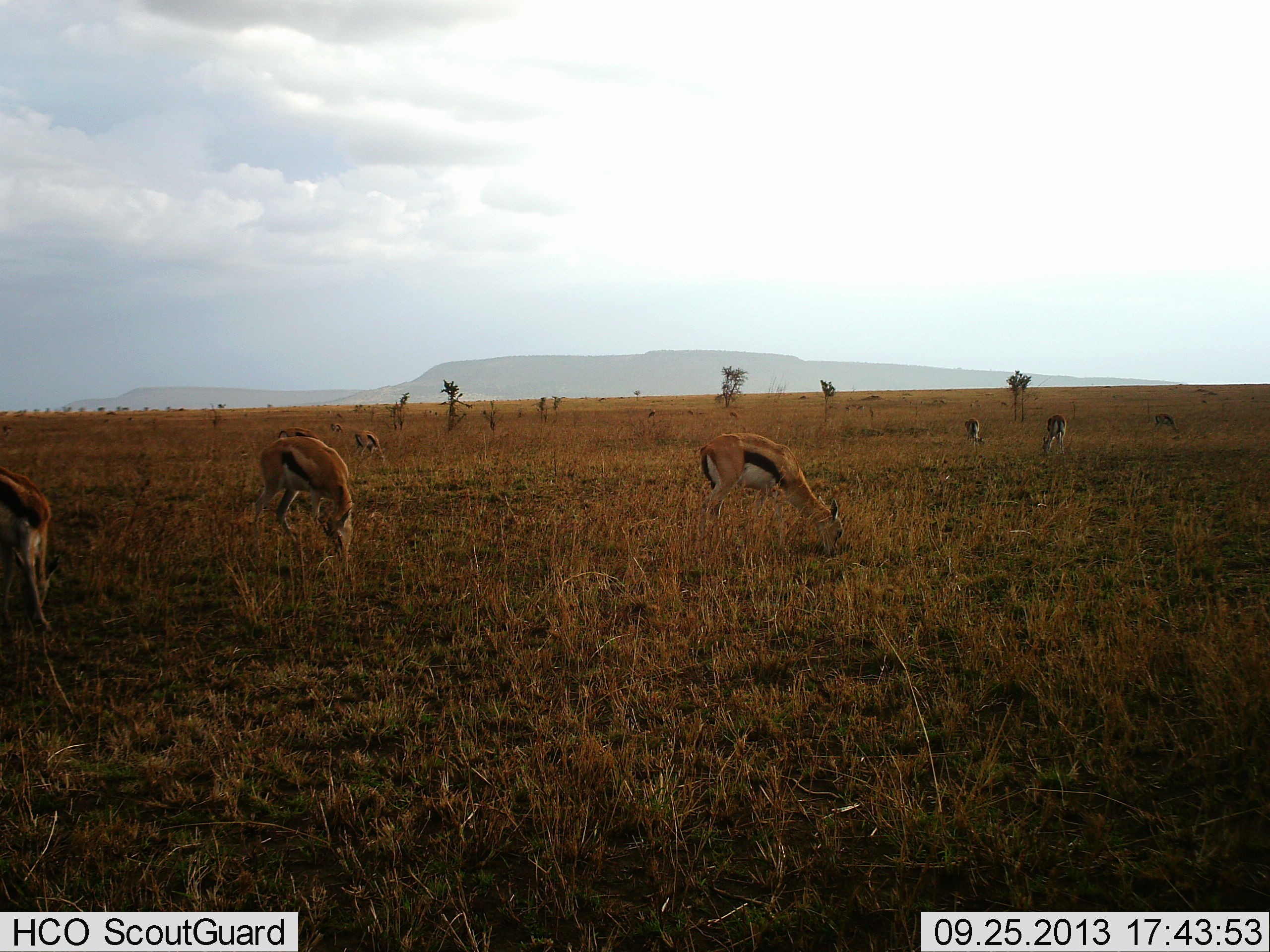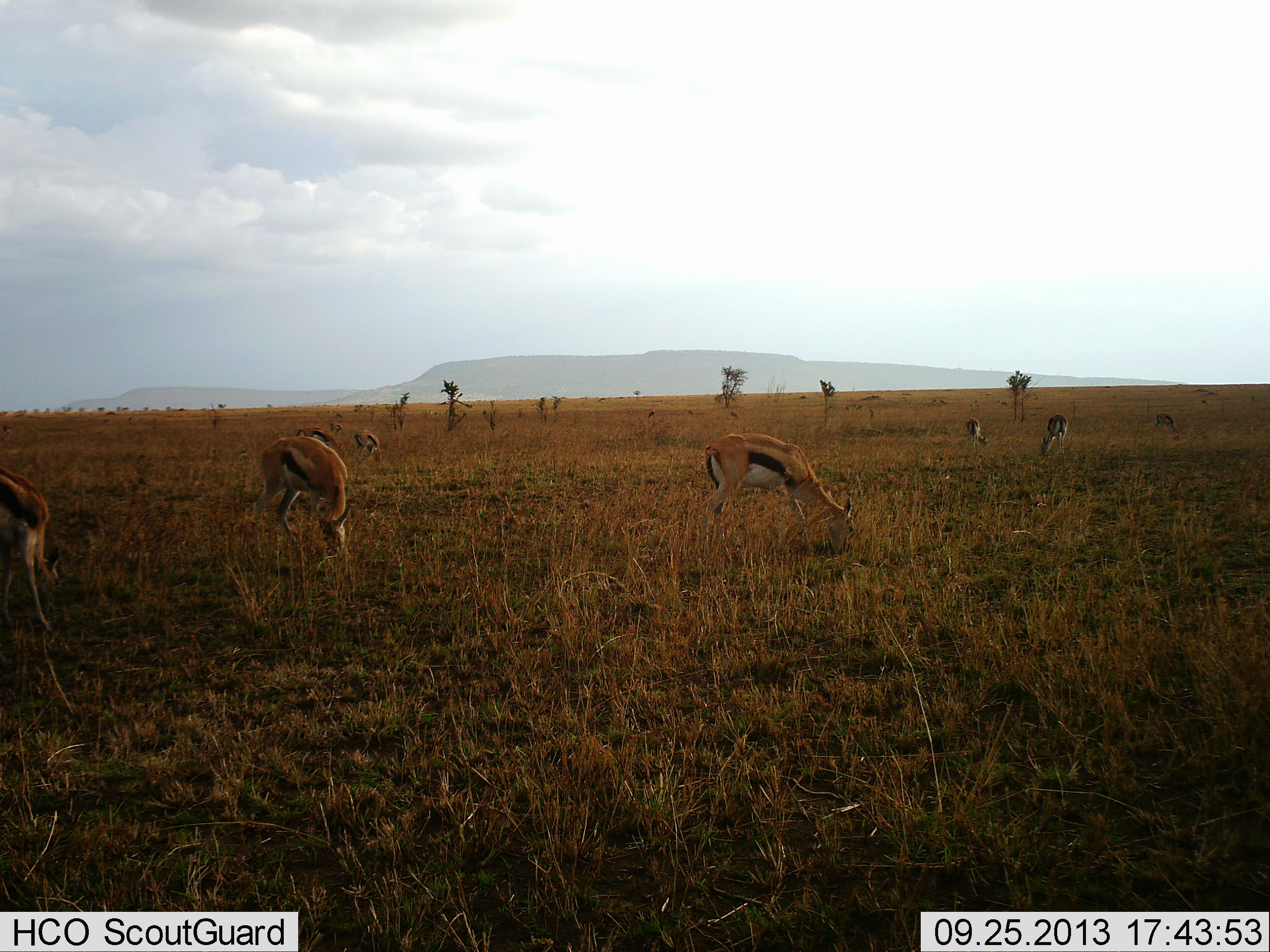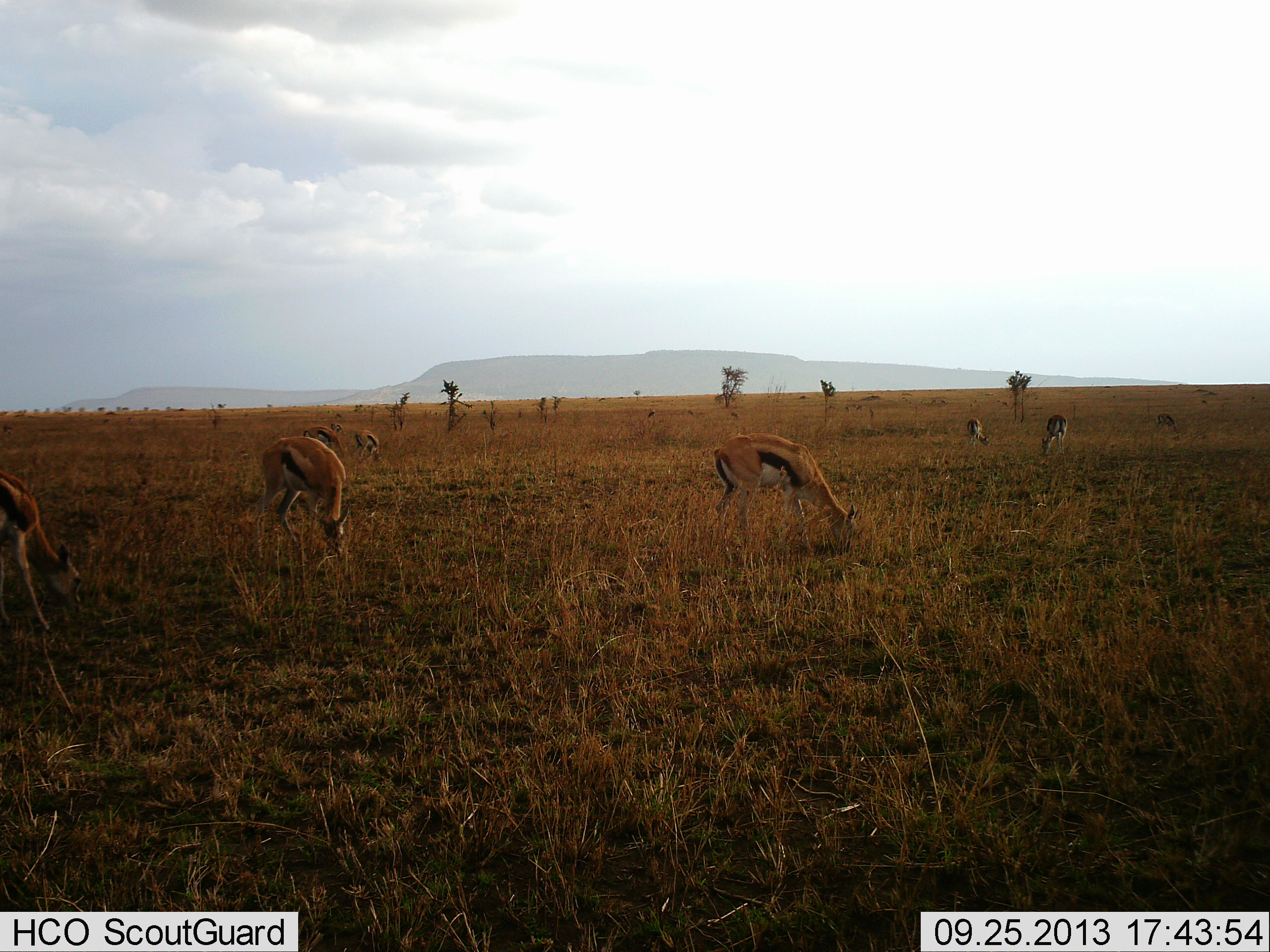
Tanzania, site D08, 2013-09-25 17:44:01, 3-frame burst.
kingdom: Animalia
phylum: Chordata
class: Mammalia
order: Artiodactyla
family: Bovidae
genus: Eudorcas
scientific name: Eudorcas thomsonii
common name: thomson's gazelle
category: gazellethomsons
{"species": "gazellethomsons (thomson's gazelle) (Eudorcas thomsonii)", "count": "8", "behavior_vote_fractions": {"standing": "30%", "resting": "0%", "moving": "0%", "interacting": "0%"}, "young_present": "0%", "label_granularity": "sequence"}